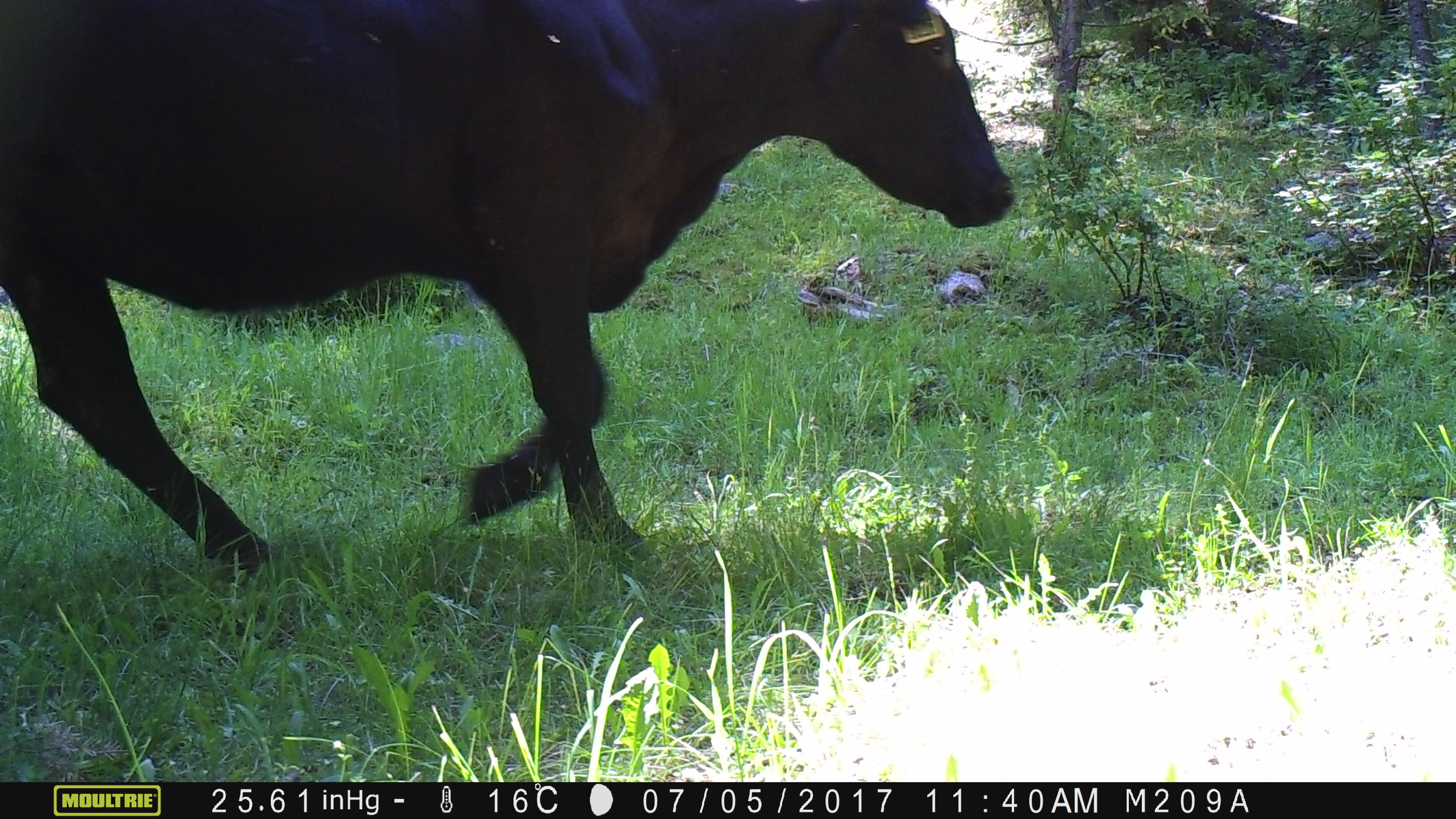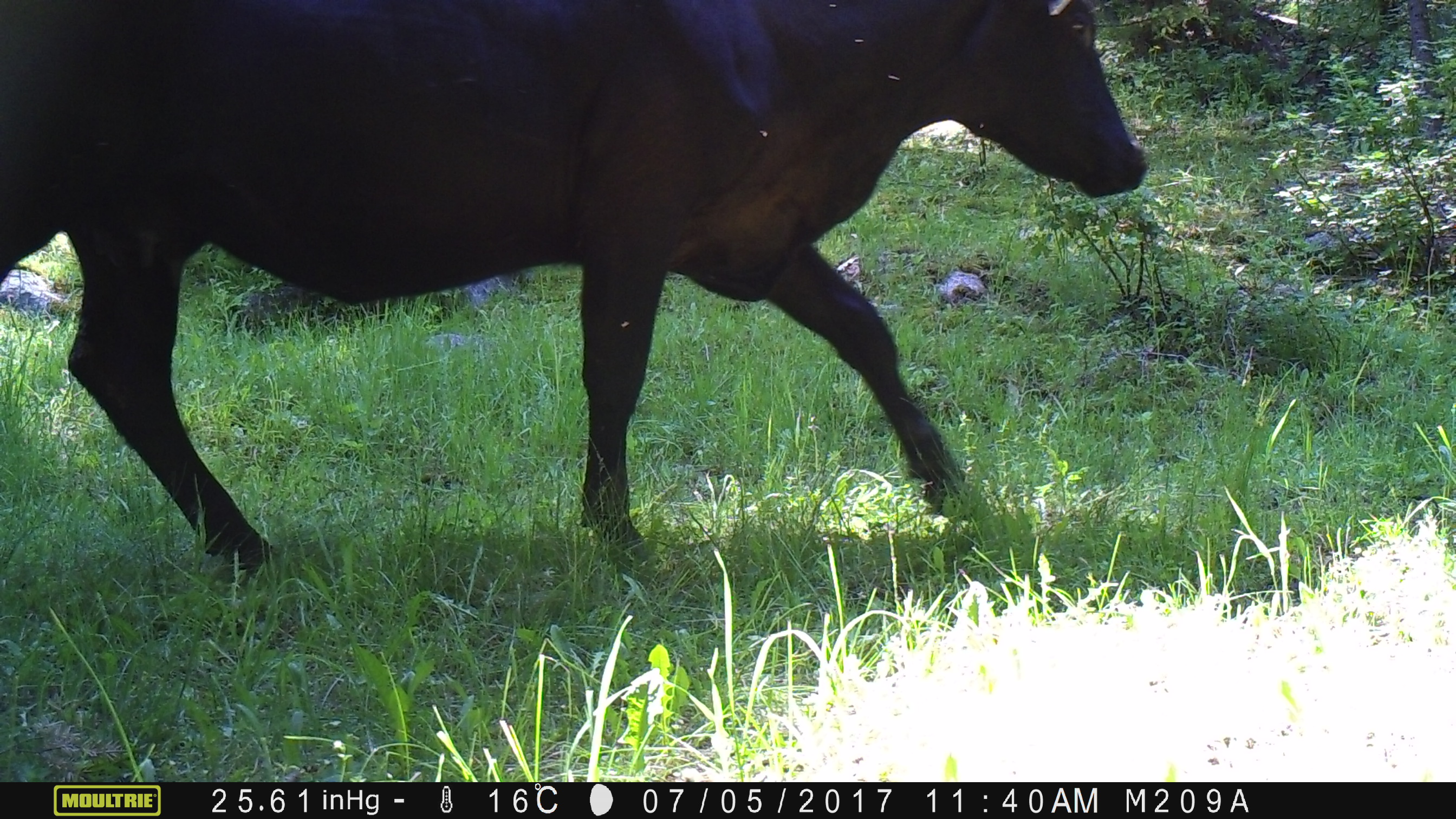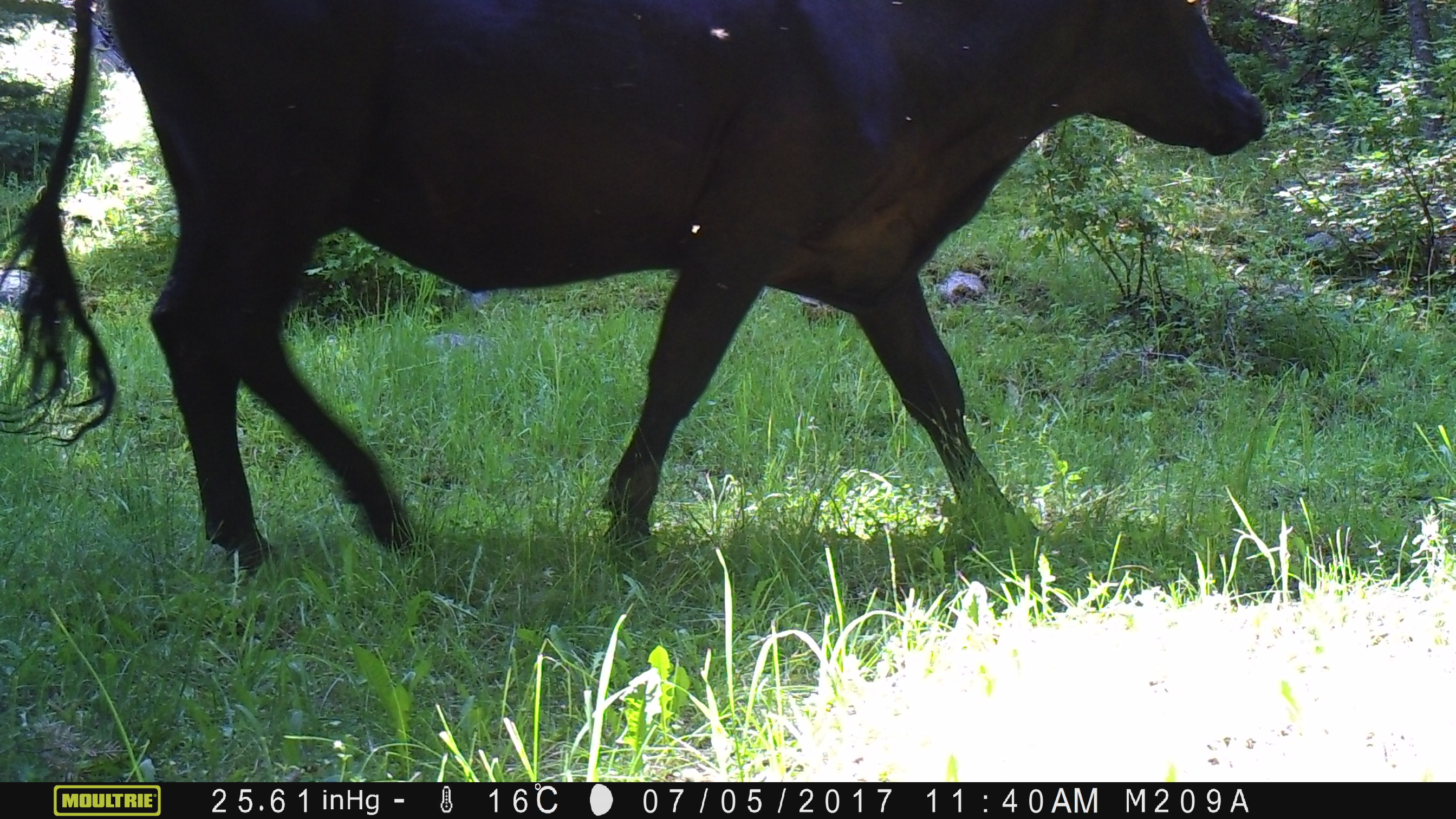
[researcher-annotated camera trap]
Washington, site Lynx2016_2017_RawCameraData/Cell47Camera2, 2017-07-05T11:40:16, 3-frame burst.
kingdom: Animalia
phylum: Chordata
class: Mammalia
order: Artiodactyla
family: Bovidae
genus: Bos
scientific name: Bos taurus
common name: domestic cattle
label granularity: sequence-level